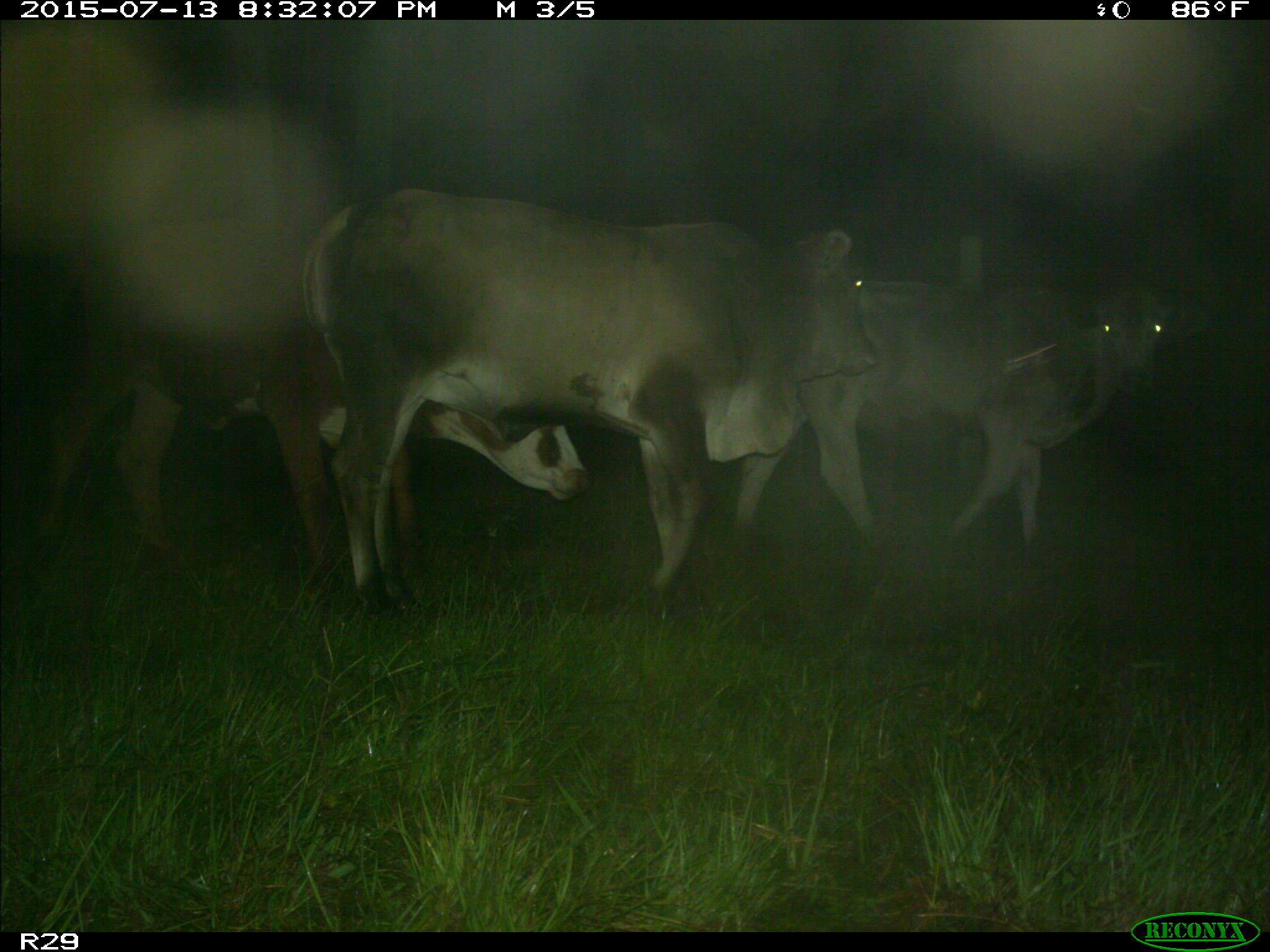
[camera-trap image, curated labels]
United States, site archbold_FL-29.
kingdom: Animalia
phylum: Chordata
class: Mammalia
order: Artiodactyla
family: Bovidae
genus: Bos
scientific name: Bos taurus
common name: domestic cow